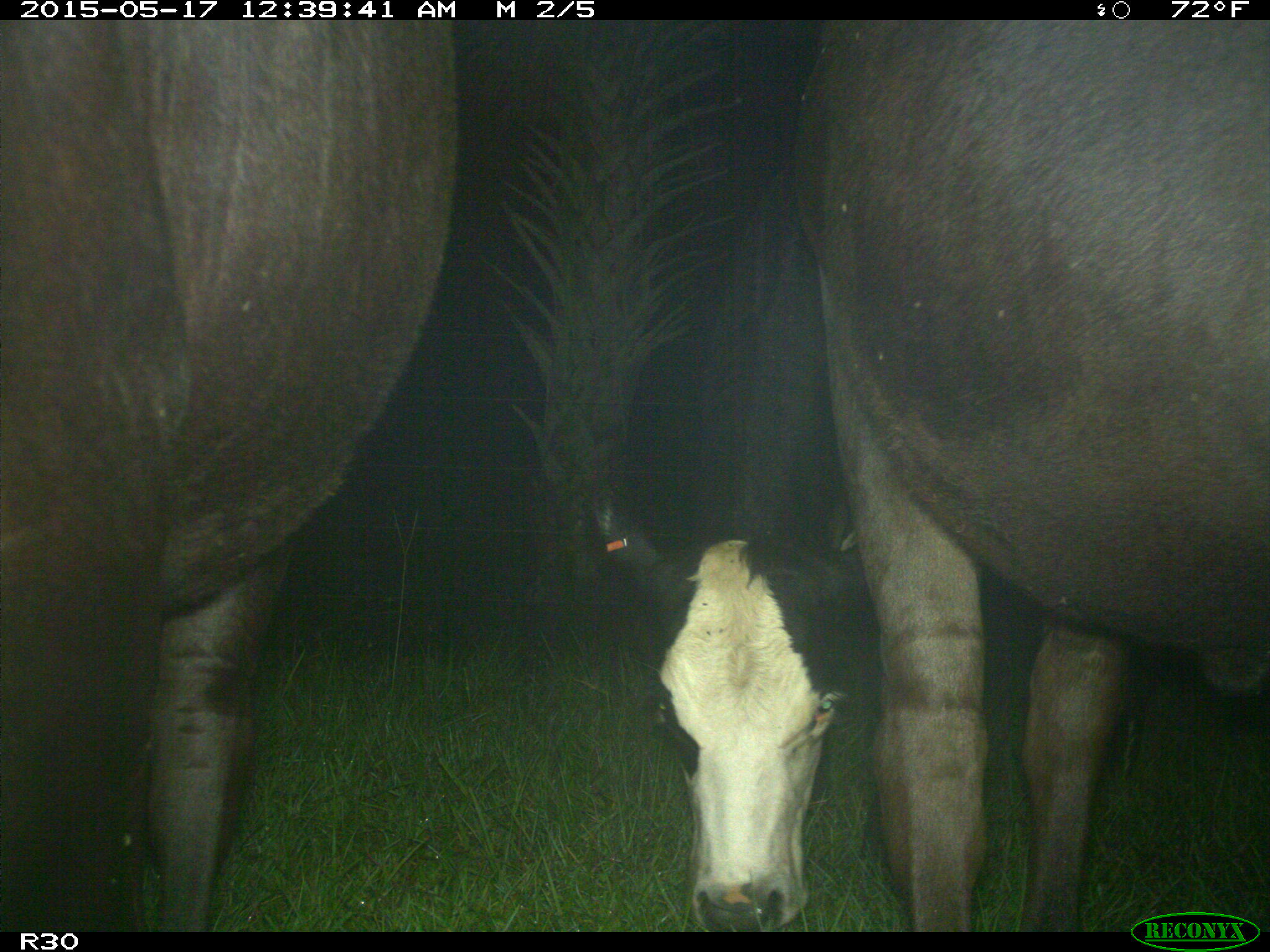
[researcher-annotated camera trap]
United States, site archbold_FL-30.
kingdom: Animalia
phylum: Chordata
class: Mammalia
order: Artiodactyla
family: Bovidae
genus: Bos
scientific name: Bos taurus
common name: domestic cow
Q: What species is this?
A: Bos taurus (domestic cow).